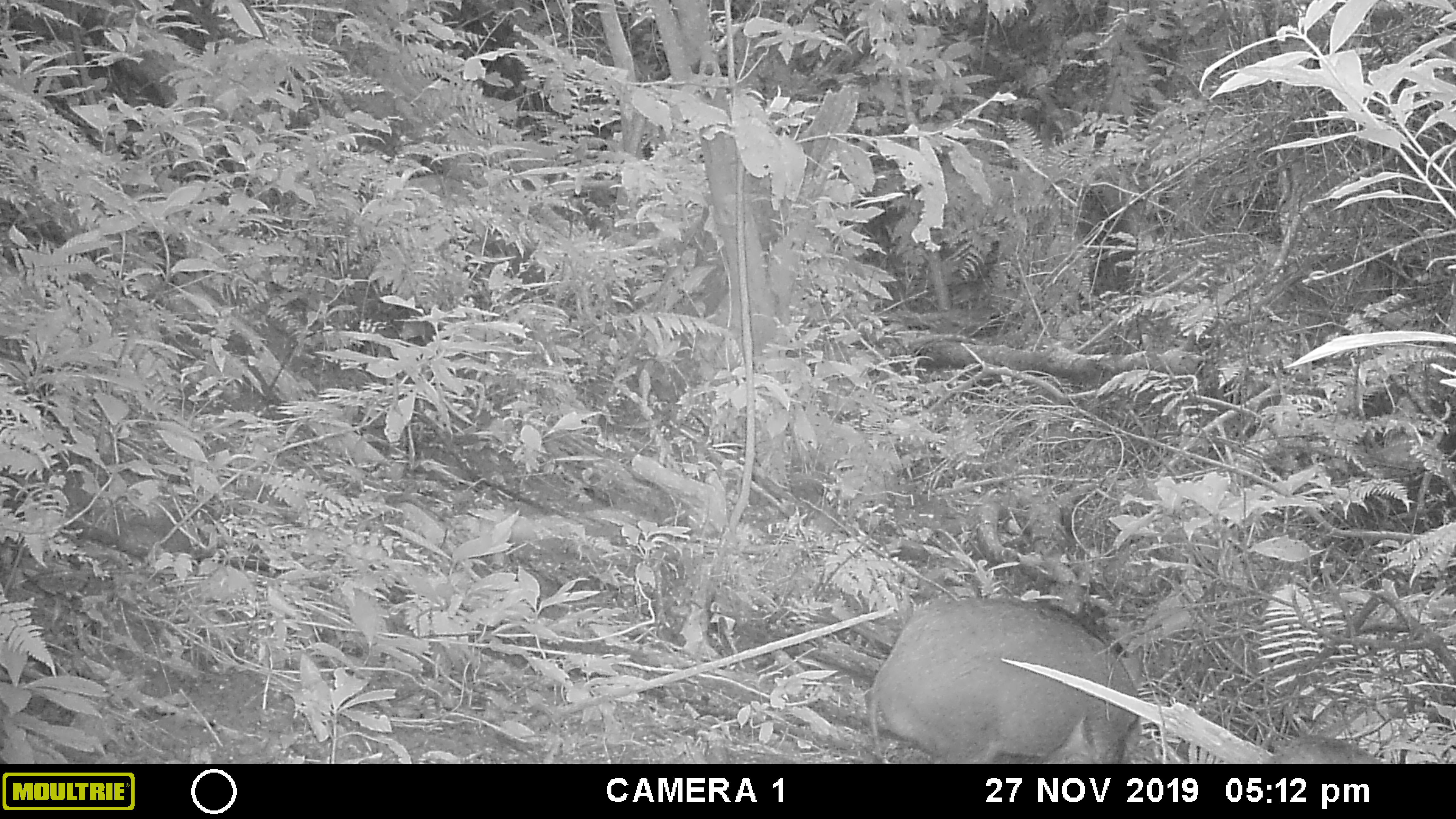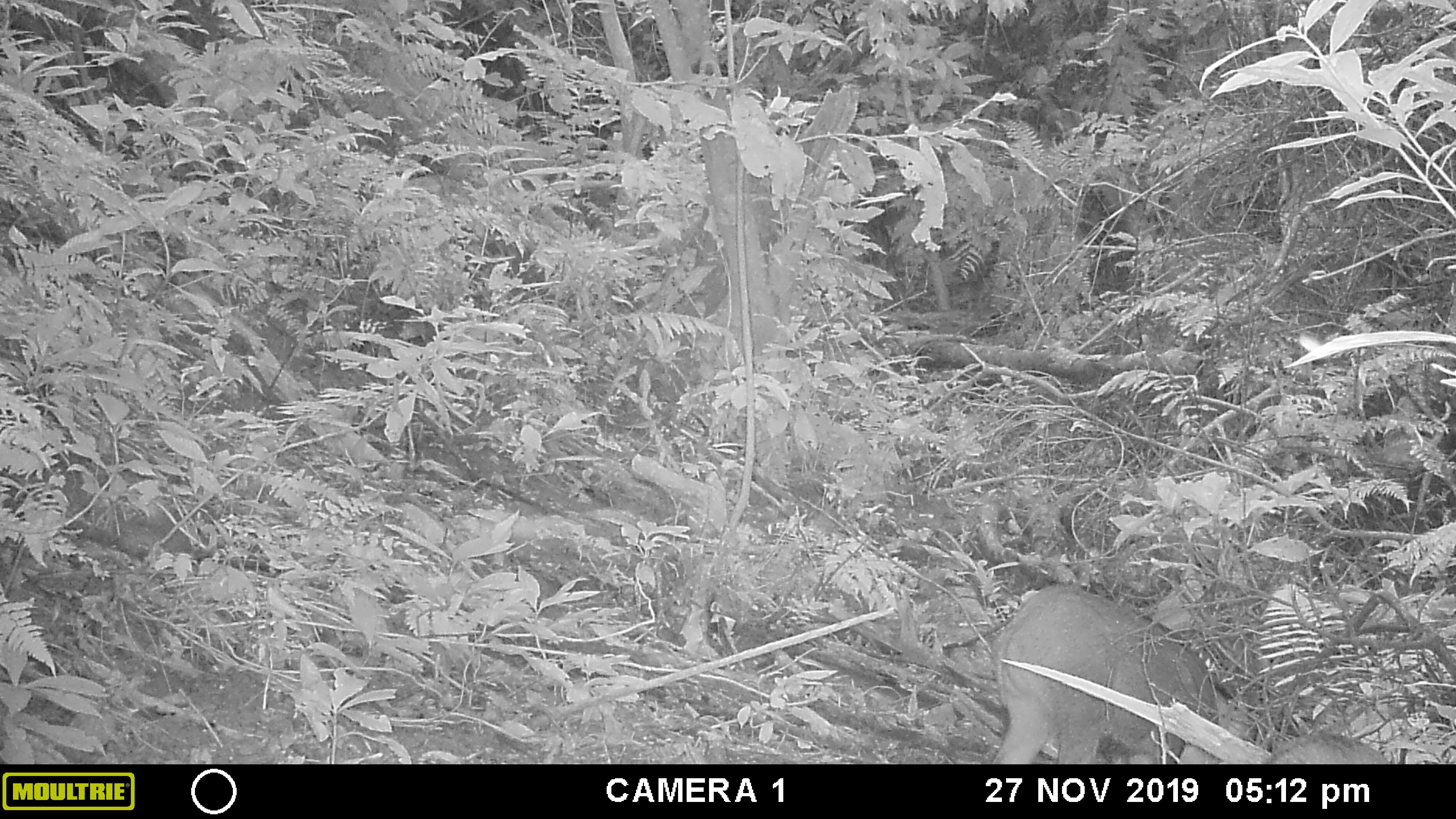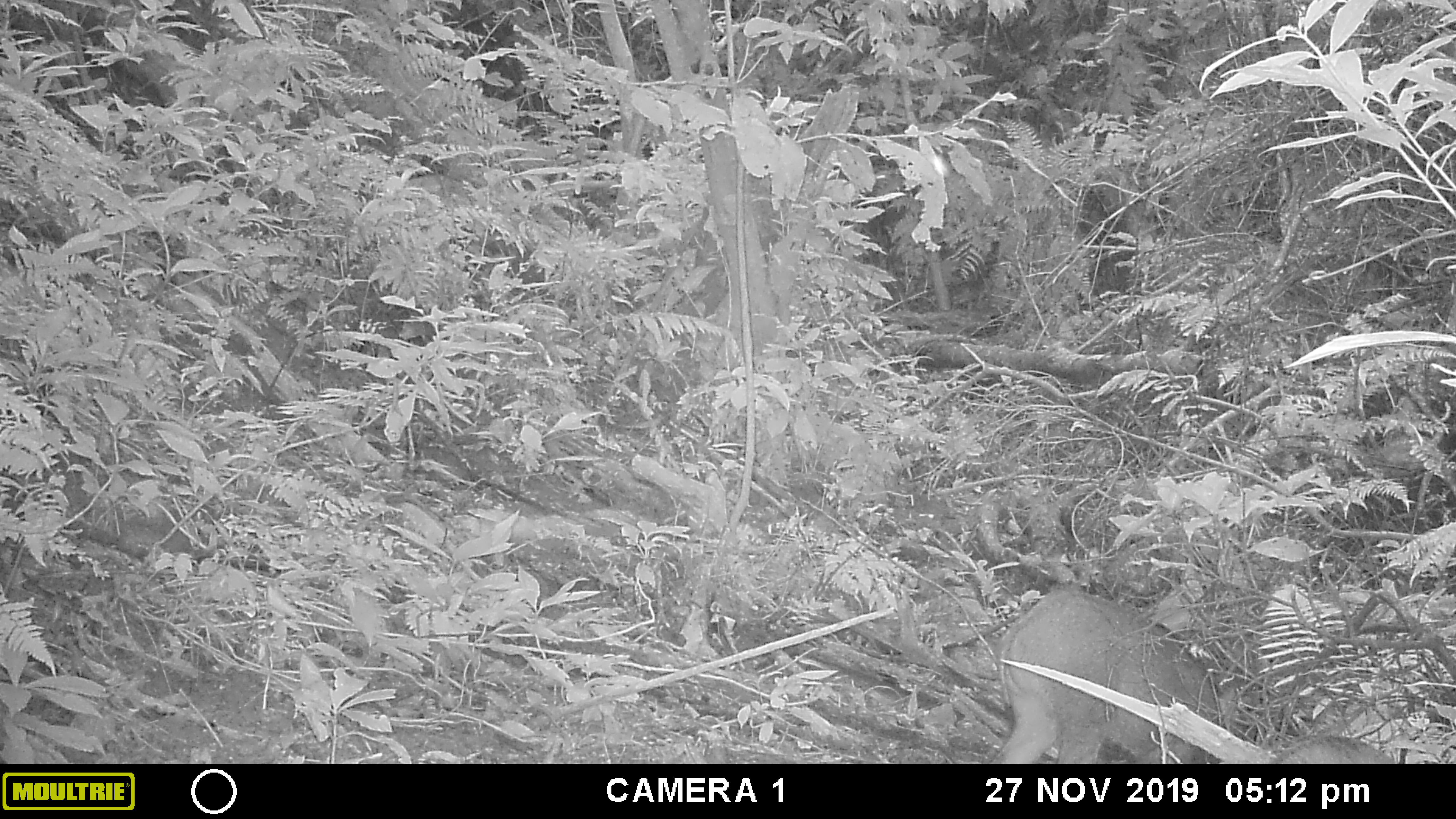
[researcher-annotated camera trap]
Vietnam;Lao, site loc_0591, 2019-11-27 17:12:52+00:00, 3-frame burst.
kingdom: Animalia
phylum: Chordata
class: Mammalia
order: Artiodactyla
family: Suidae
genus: Sus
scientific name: Sus scrofa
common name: eurasian wild pig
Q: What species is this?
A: Eurasian wild pig (Sus scrofa).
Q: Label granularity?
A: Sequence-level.